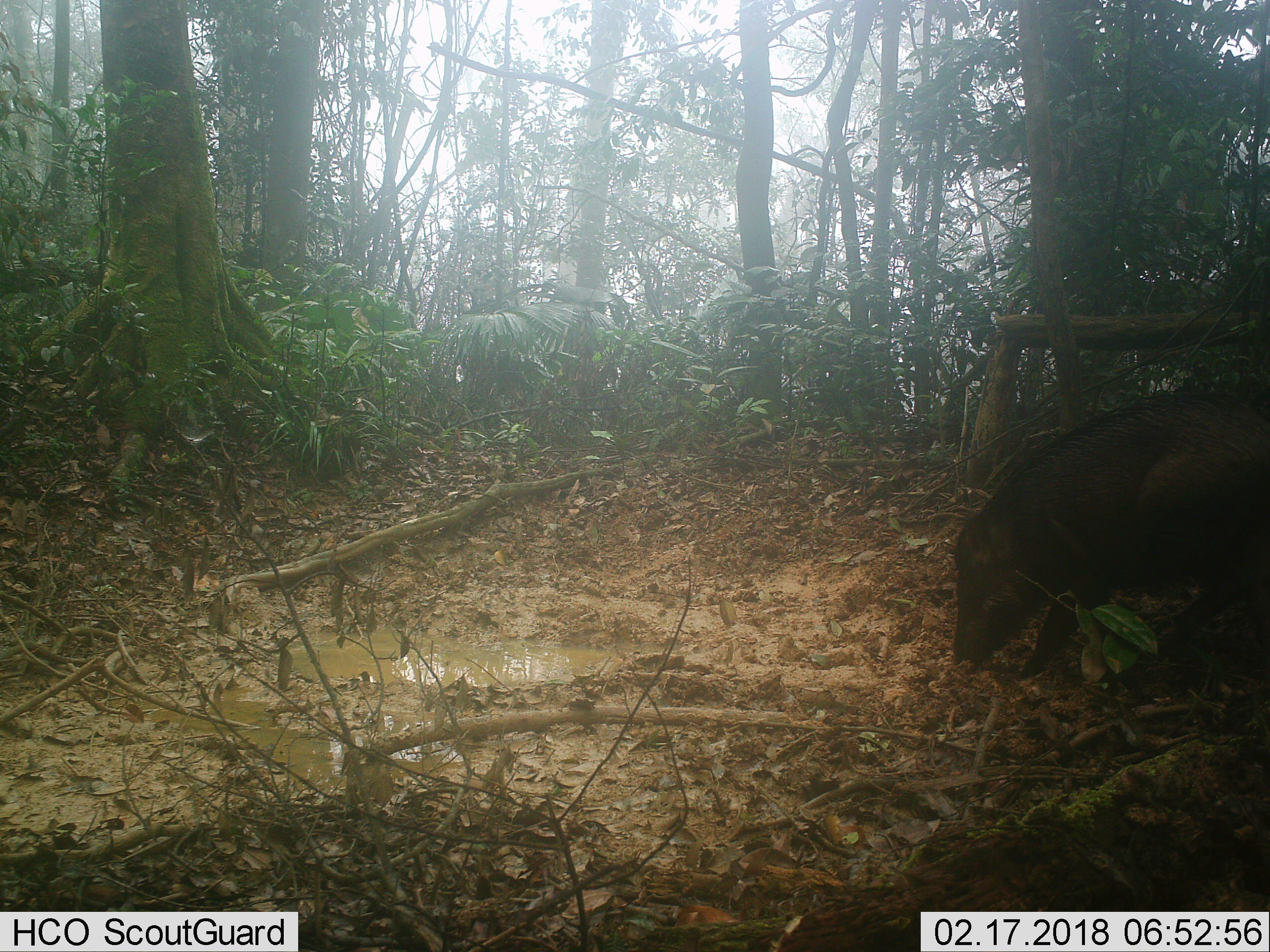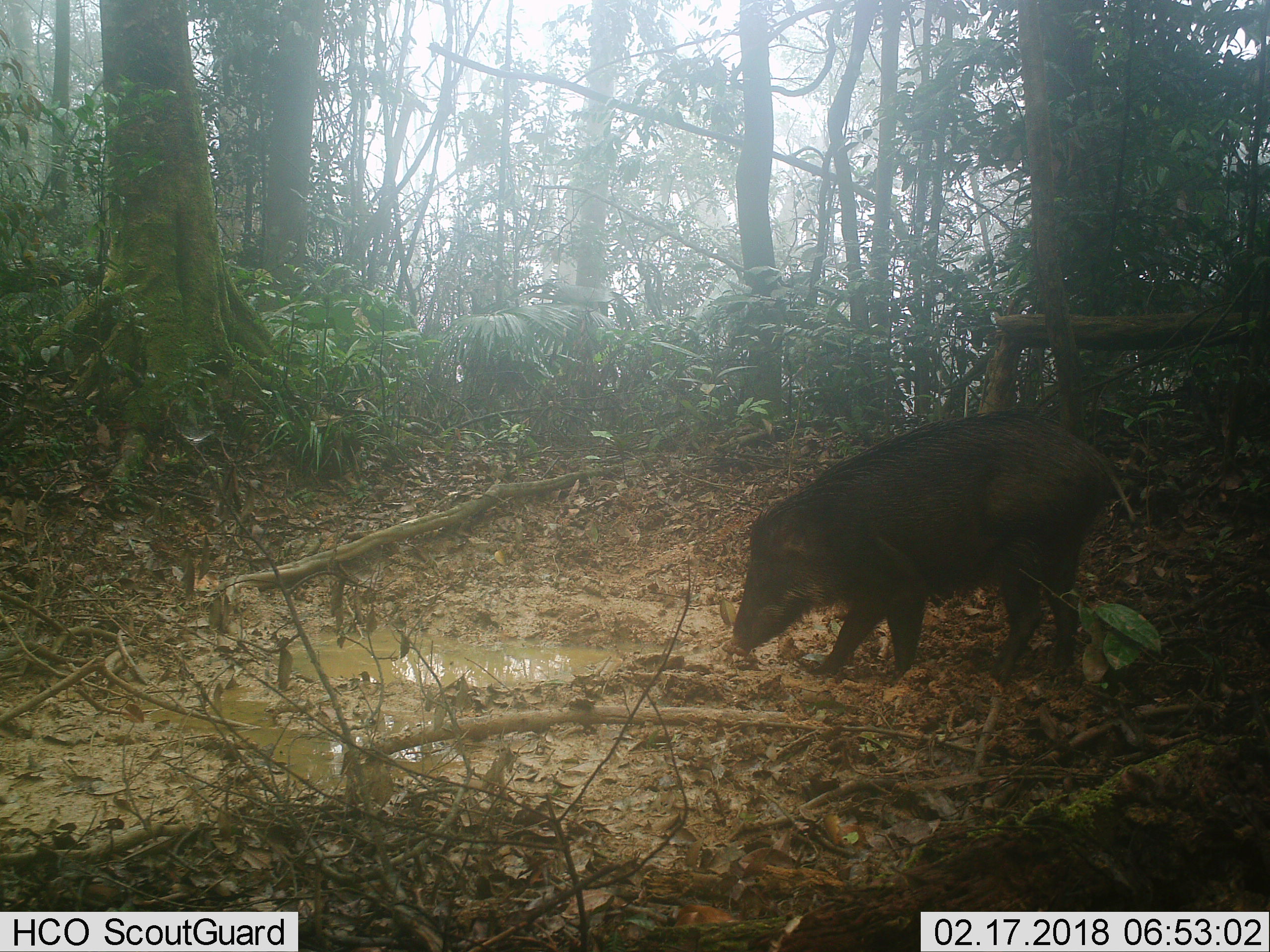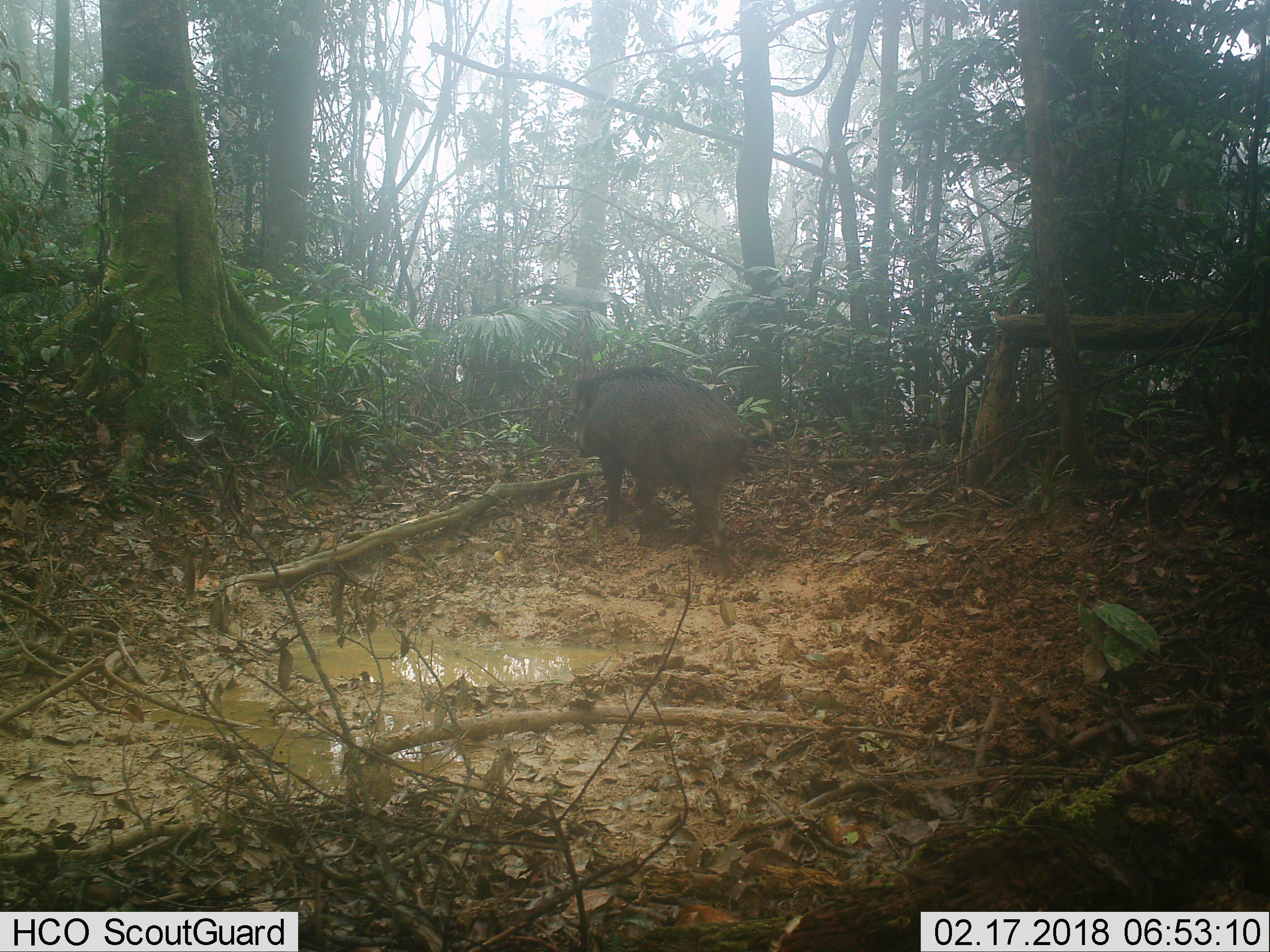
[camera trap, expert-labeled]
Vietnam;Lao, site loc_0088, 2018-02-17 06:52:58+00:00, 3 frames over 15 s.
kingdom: Animalia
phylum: Chordata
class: Mammalia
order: Artiodactyla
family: Suidae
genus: Sus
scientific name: Sus scrofa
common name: eurasian wild pig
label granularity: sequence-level